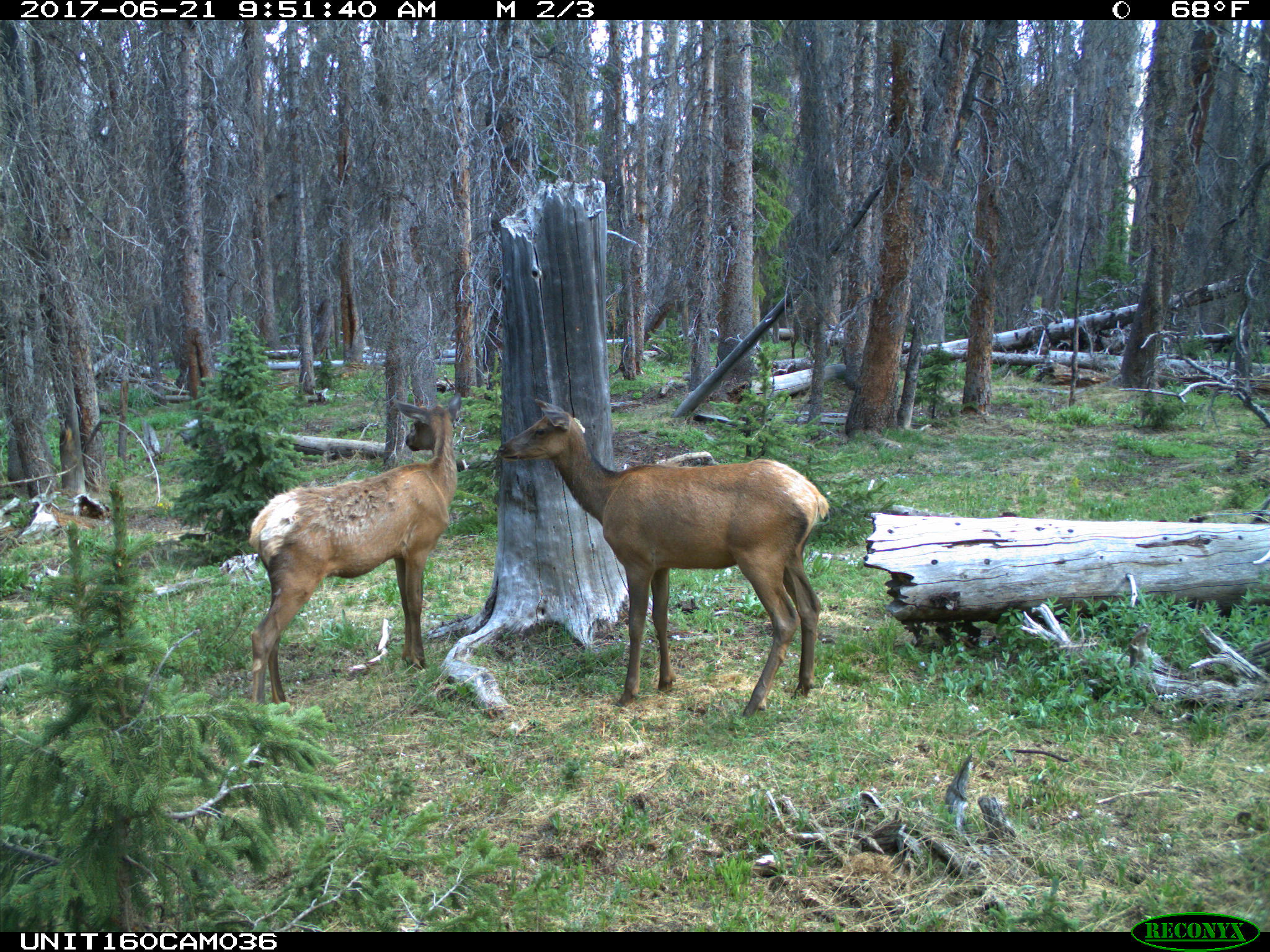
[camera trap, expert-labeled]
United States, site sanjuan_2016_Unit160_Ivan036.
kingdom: Animalia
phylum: Chordata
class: Mammalia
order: Artiodactyla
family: Cervidae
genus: Cervus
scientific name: Cervus elaphus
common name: red deer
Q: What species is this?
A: Cervus elaphus (red deer).